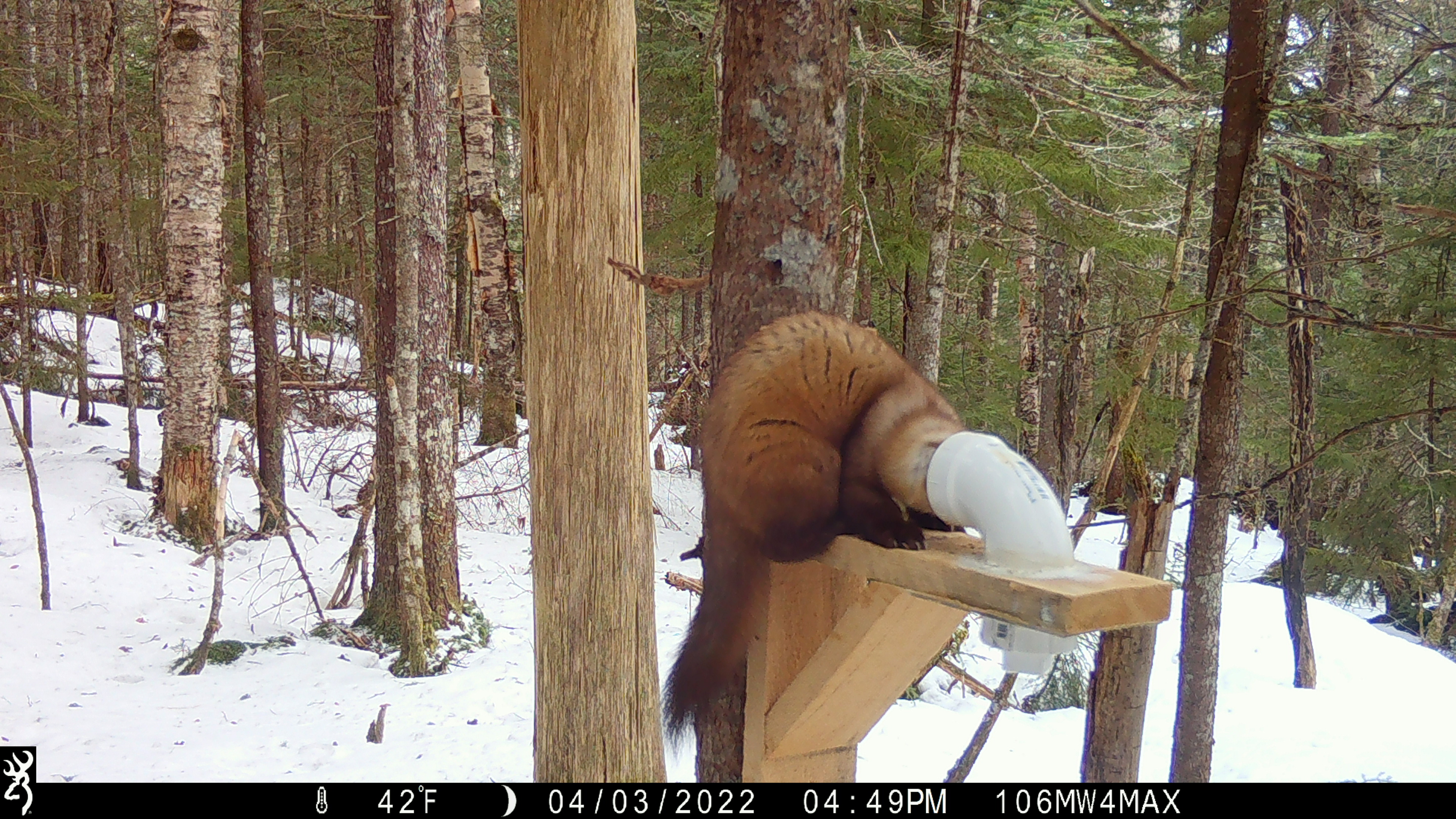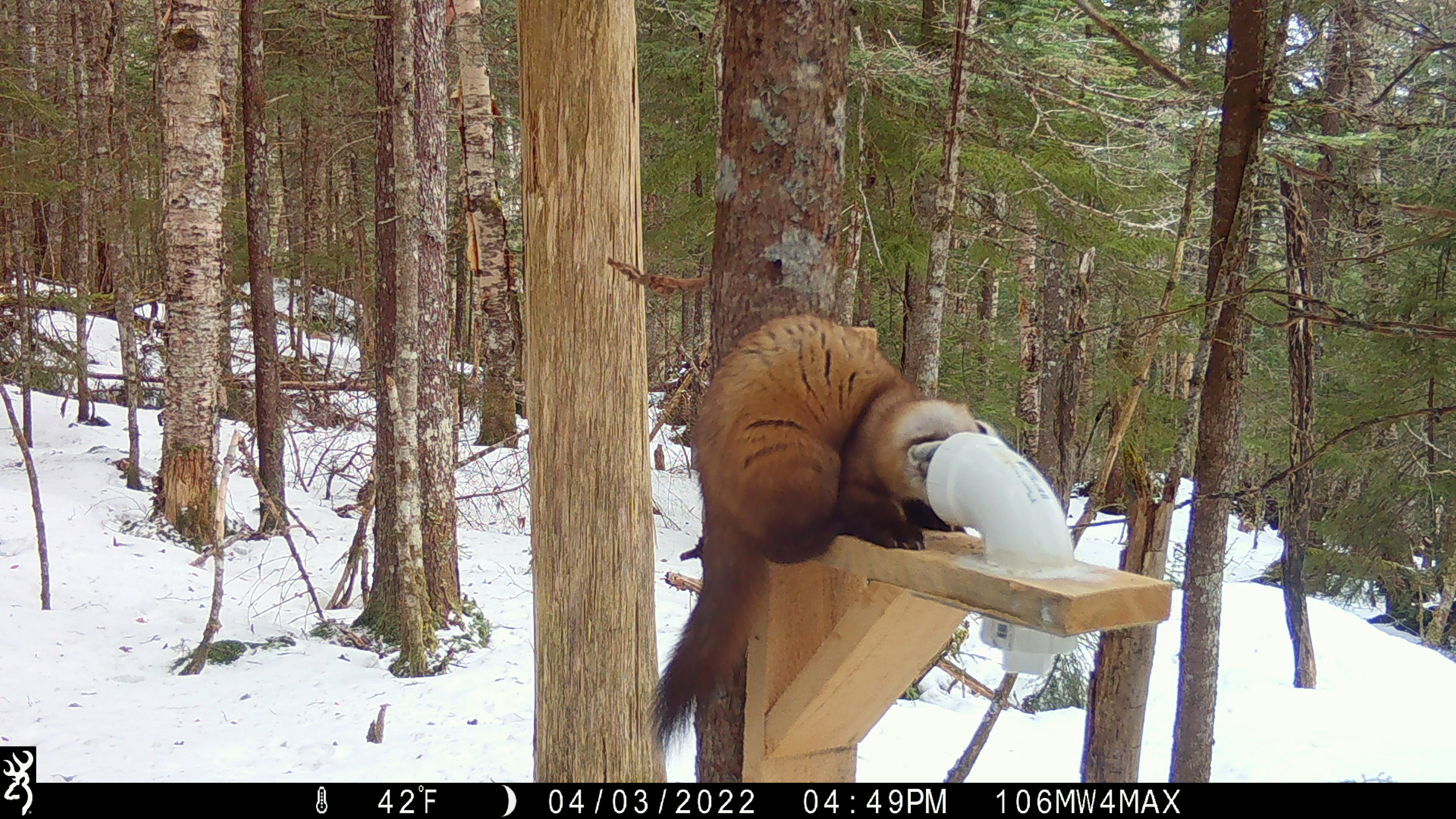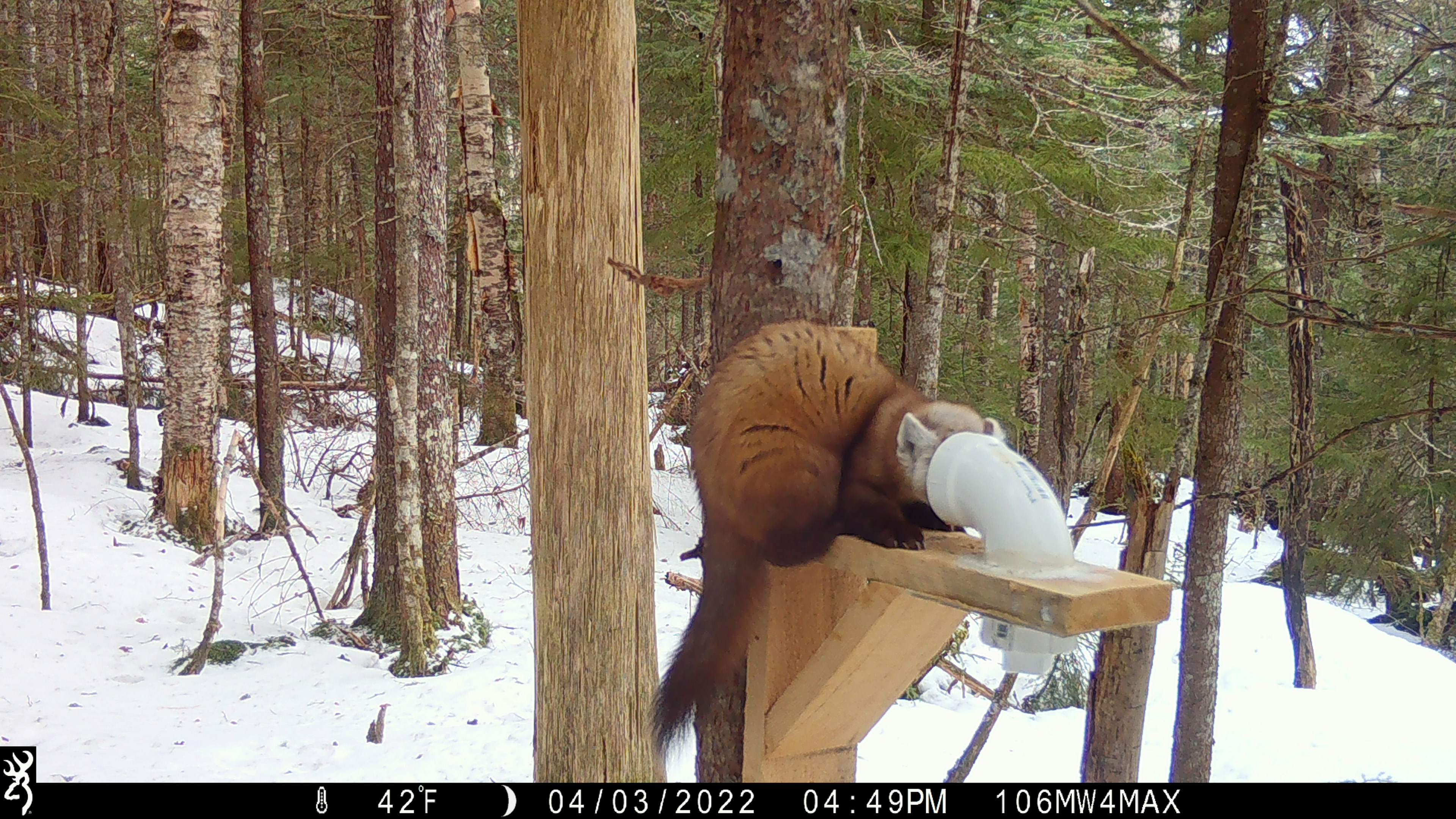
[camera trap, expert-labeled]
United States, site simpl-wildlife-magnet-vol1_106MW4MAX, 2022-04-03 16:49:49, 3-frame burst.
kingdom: Animalia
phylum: Chordata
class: Mammalia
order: Carnivora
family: Mustelidae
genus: Martes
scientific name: Martes americana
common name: american marten